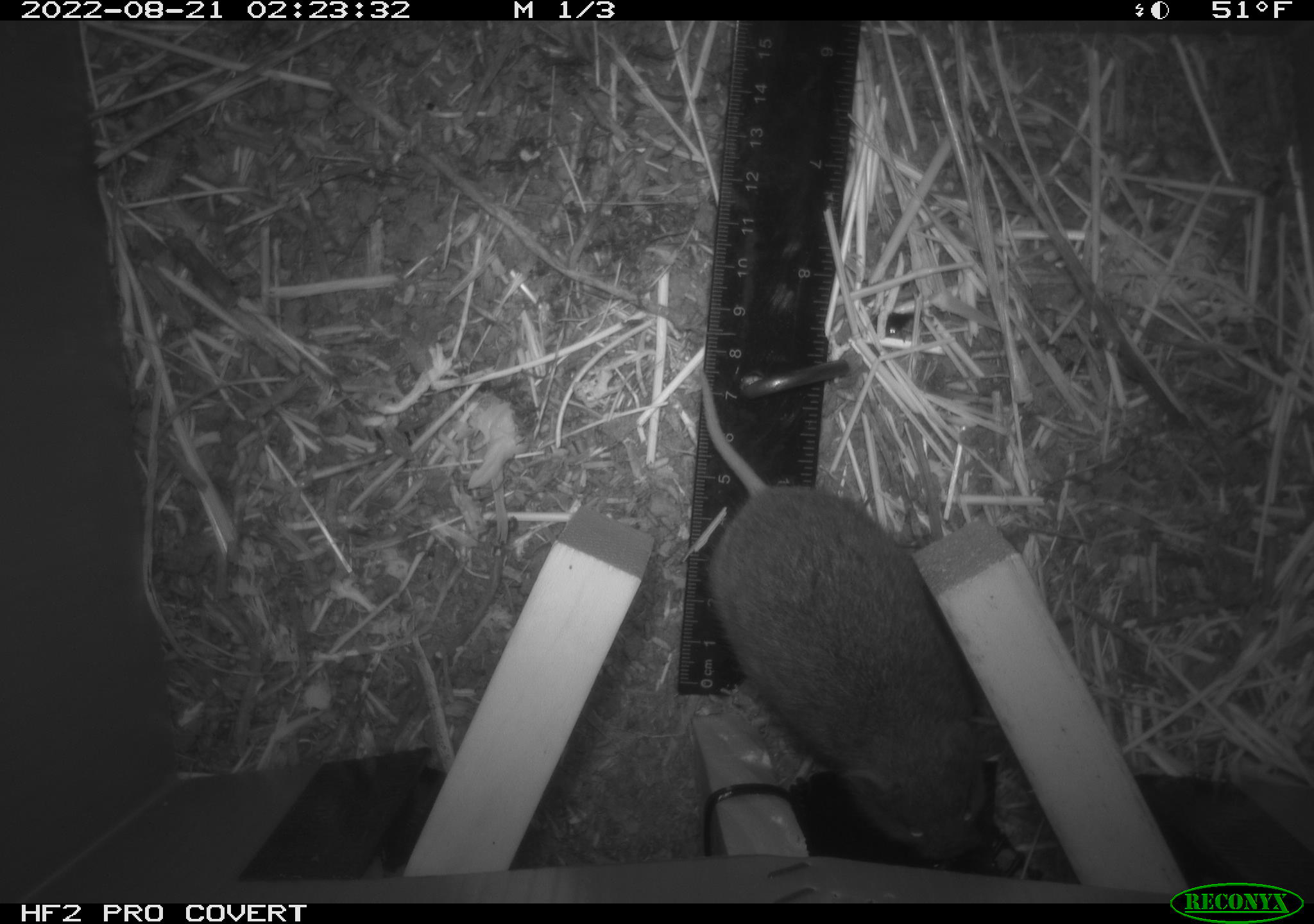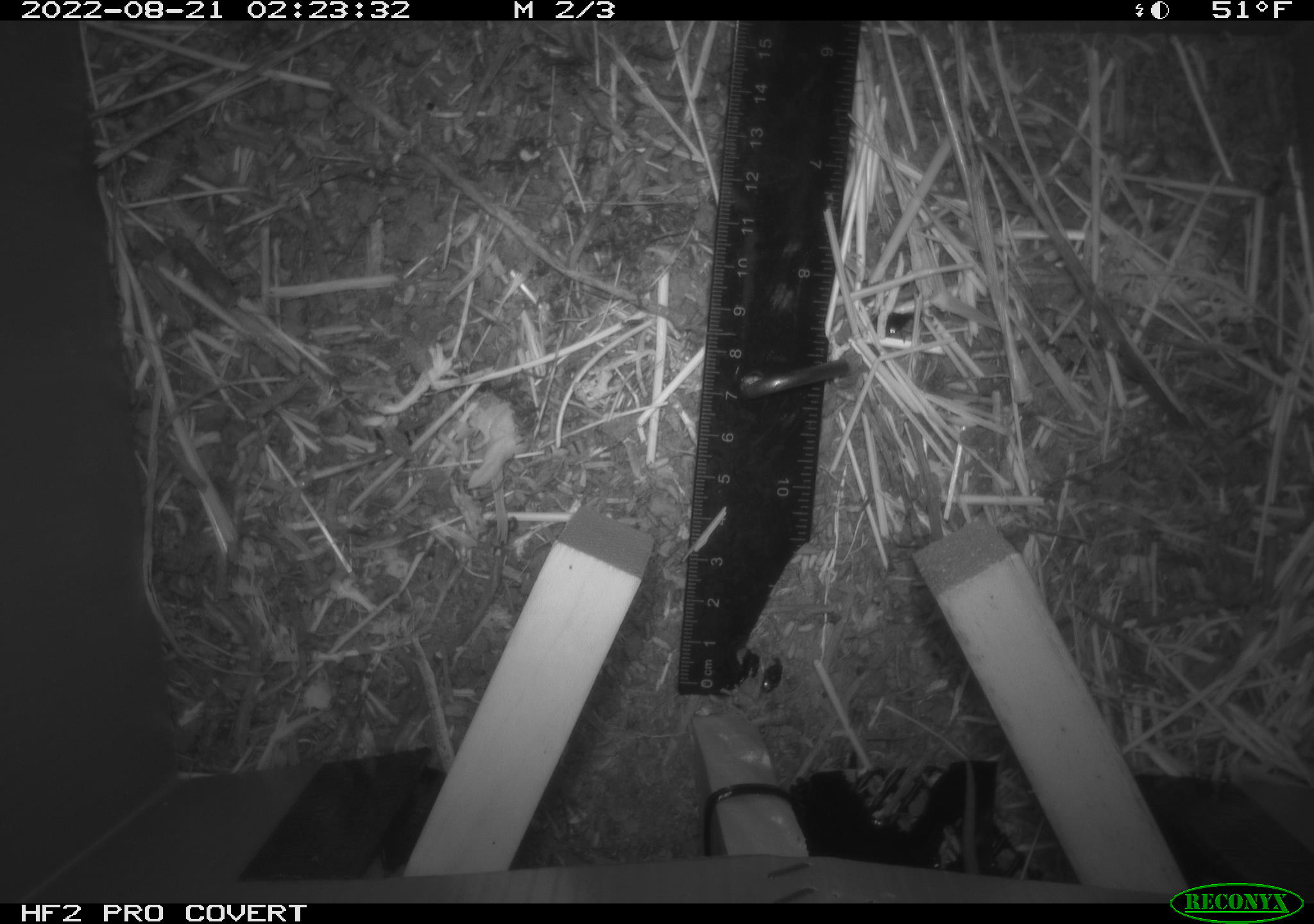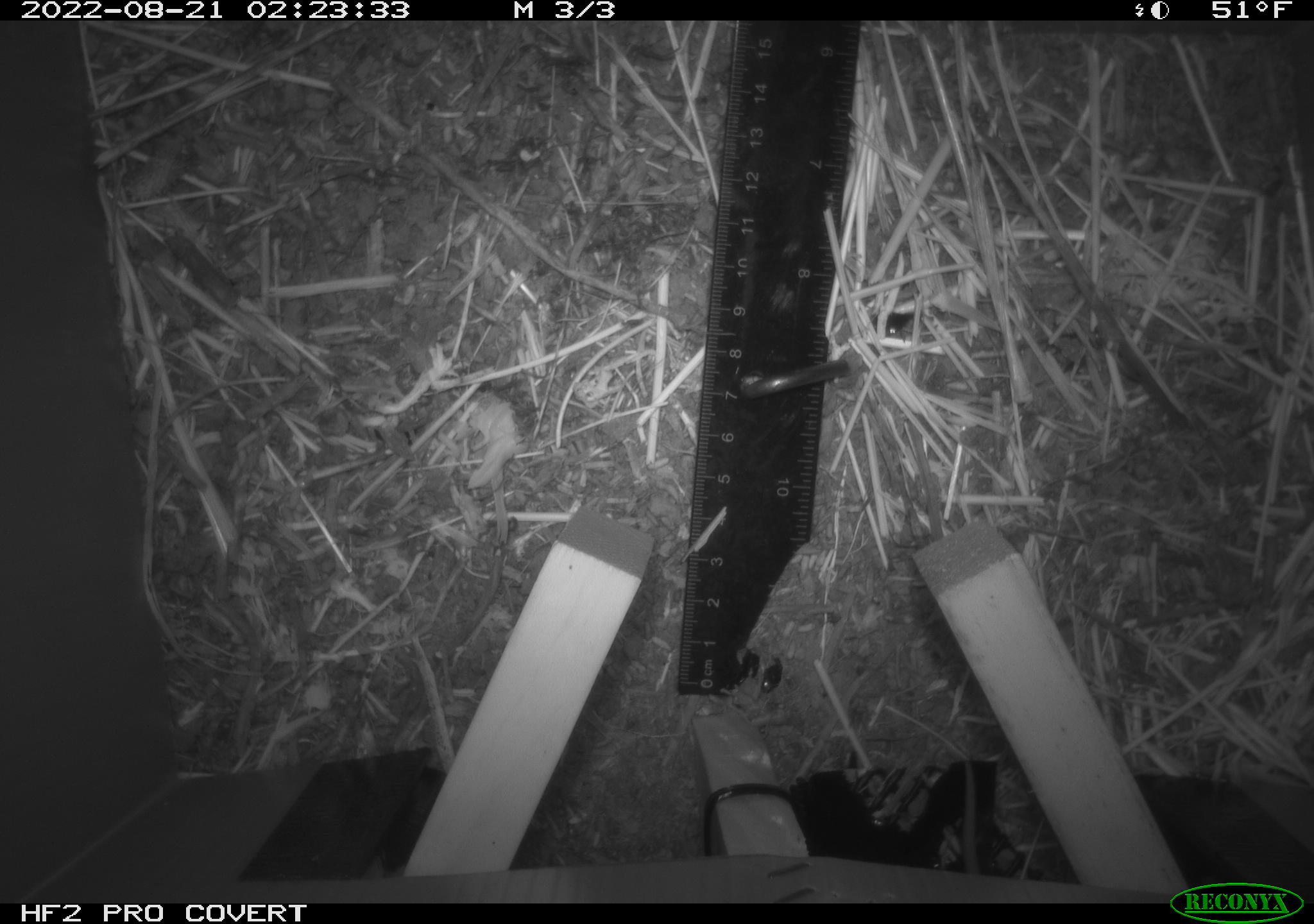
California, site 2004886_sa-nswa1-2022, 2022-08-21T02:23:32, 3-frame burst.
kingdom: Animalia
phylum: Chordata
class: Mammalia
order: Rodentia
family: Cricetidae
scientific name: Cricetidae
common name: hamsters, voles, lemmings, and allies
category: cricetidae family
Cricetidae family (hamsters, voles, lemmings, and allies) (Cricetidae).